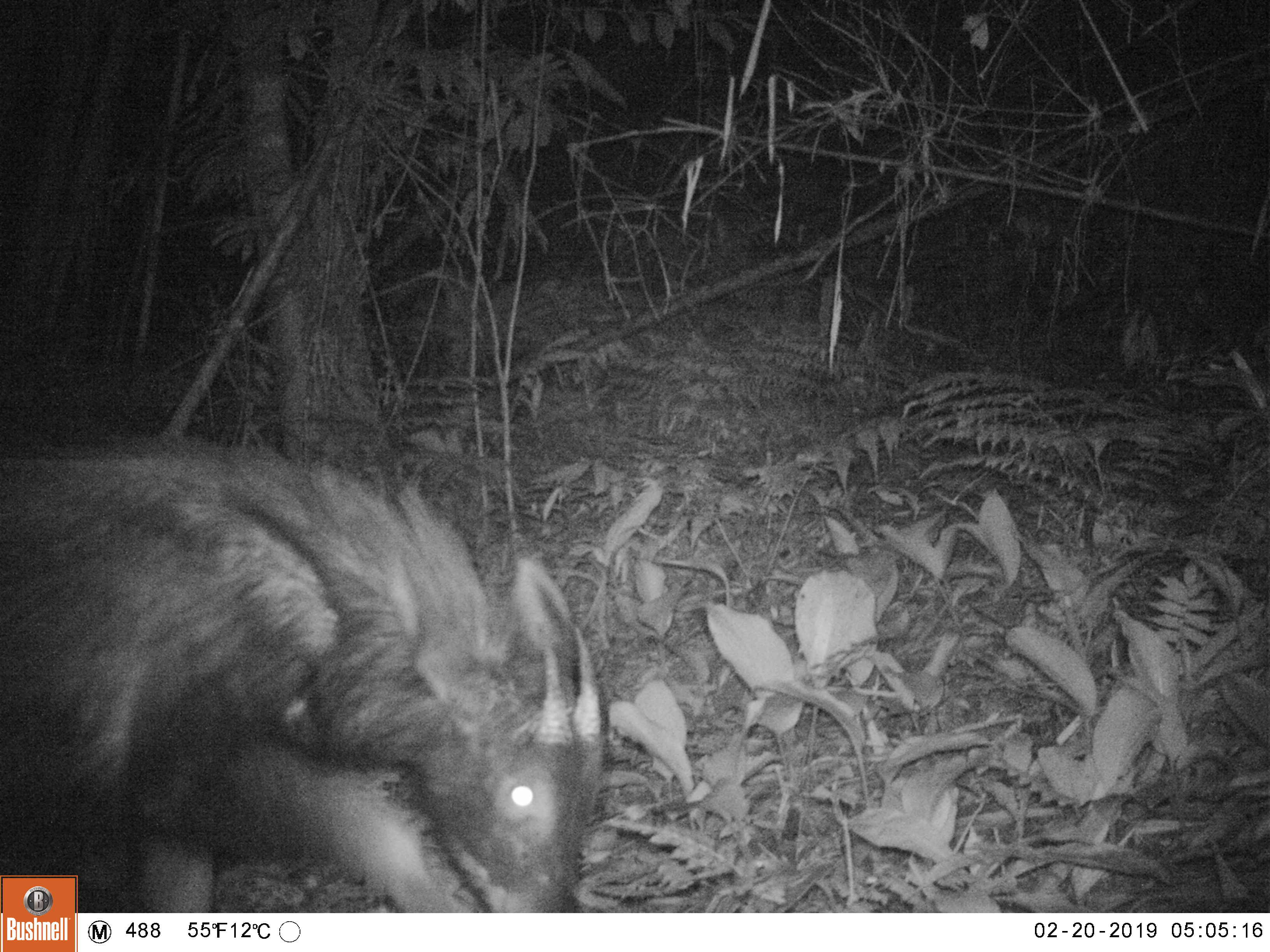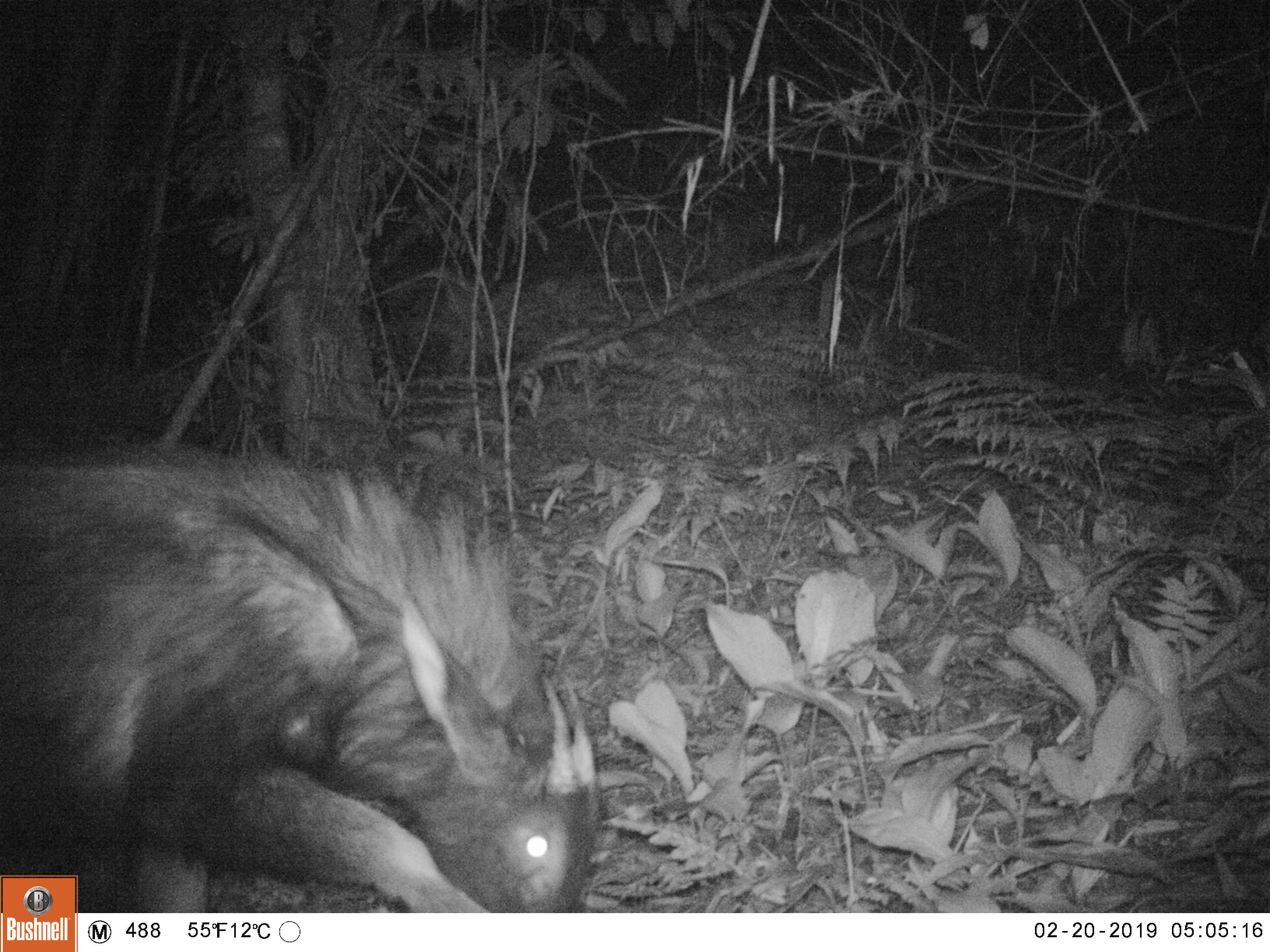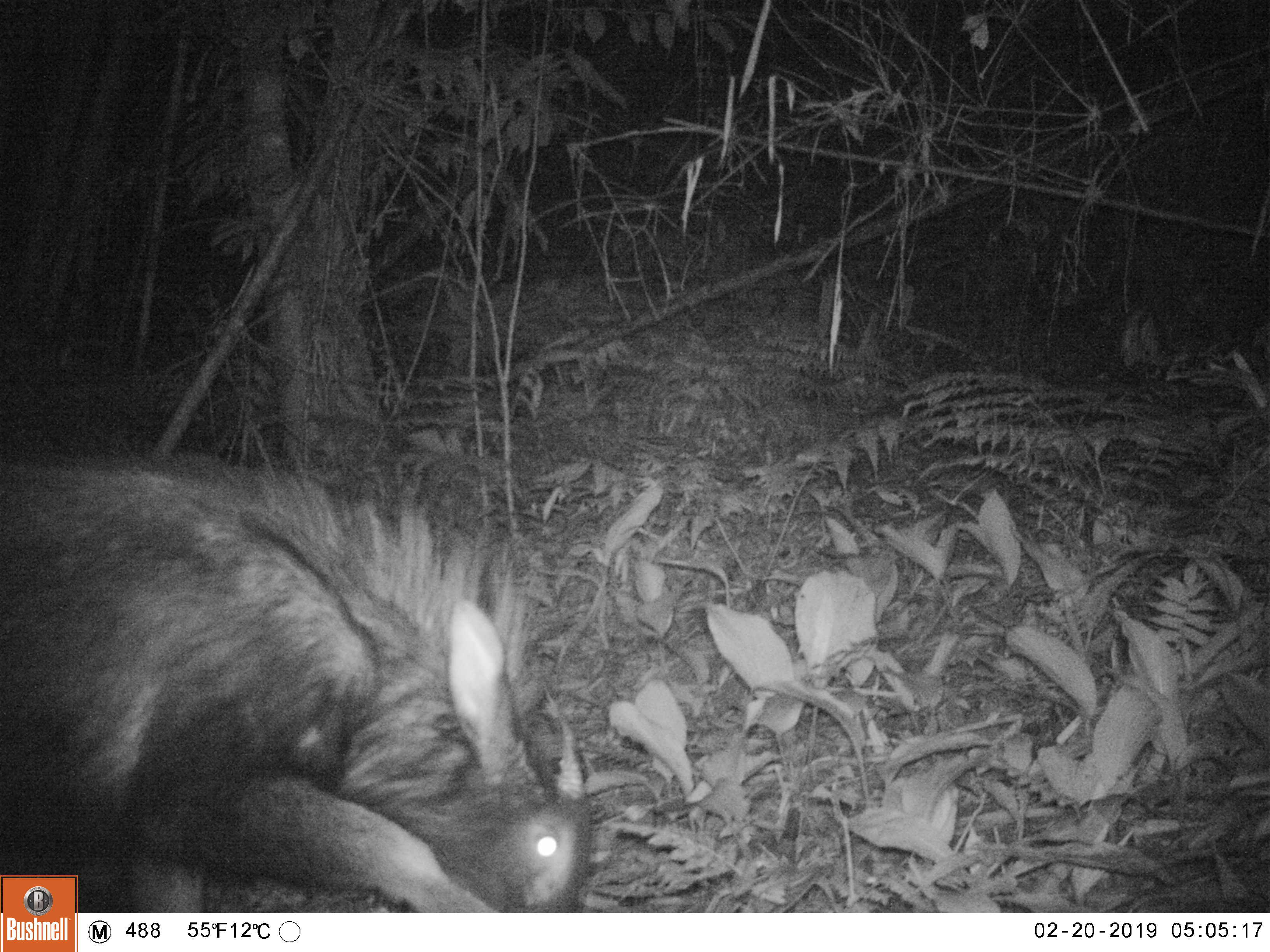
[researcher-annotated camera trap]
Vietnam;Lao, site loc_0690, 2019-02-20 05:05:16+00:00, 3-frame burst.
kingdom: Animalia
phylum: Chordata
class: Mammalia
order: Artiodactyla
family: Bovidae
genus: Capricornis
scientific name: Capricornis sumatraensis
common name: chinese serow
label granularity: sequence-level